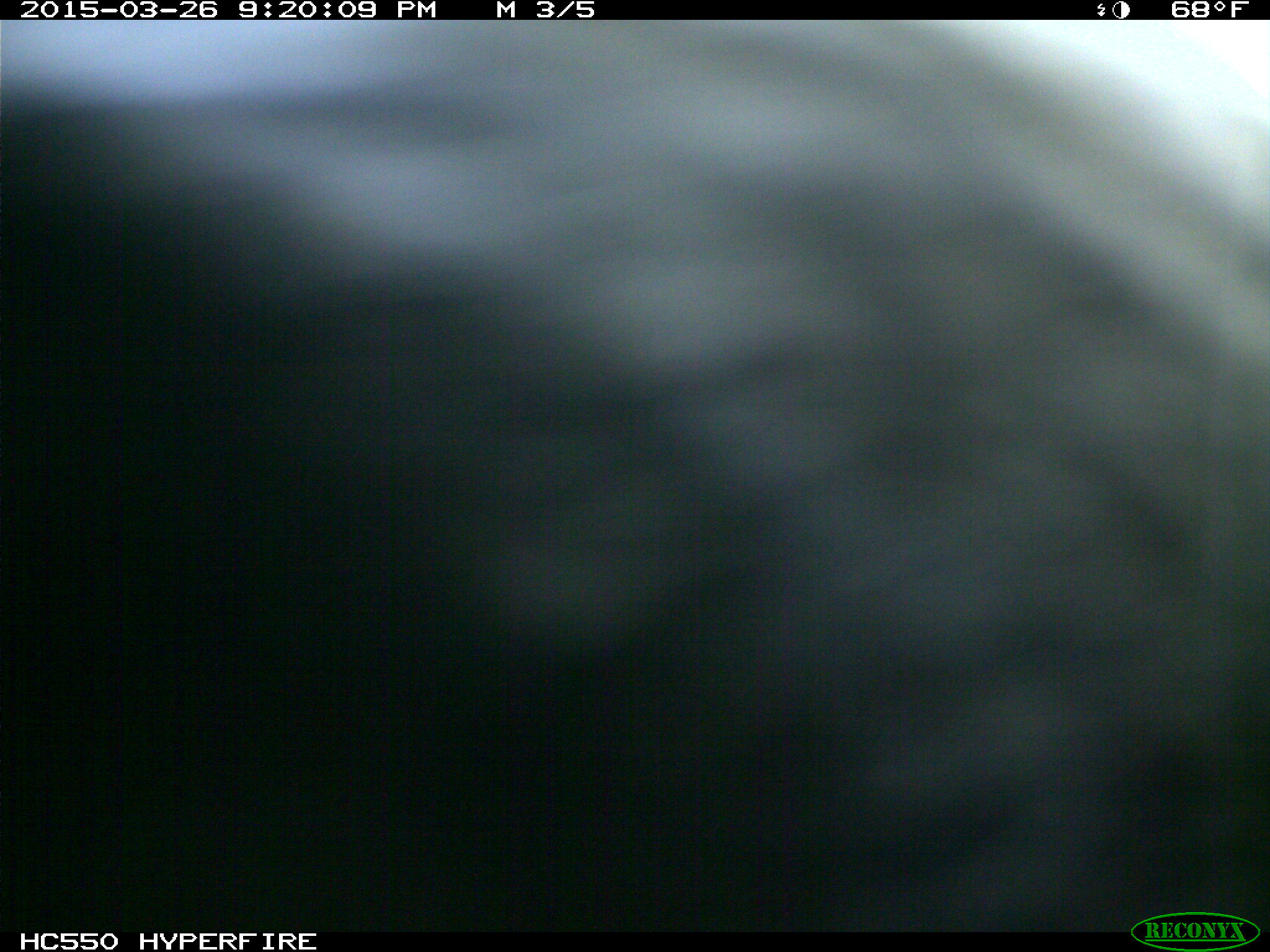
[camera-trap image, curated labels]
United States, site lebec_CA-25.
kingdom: Animalia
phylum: Chordata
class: Mammalia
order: Artiodactyla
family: Bovidae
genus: Bos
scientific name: Bos taurus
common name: domestic cow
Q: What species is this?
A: Bos taurus (domestic cow).